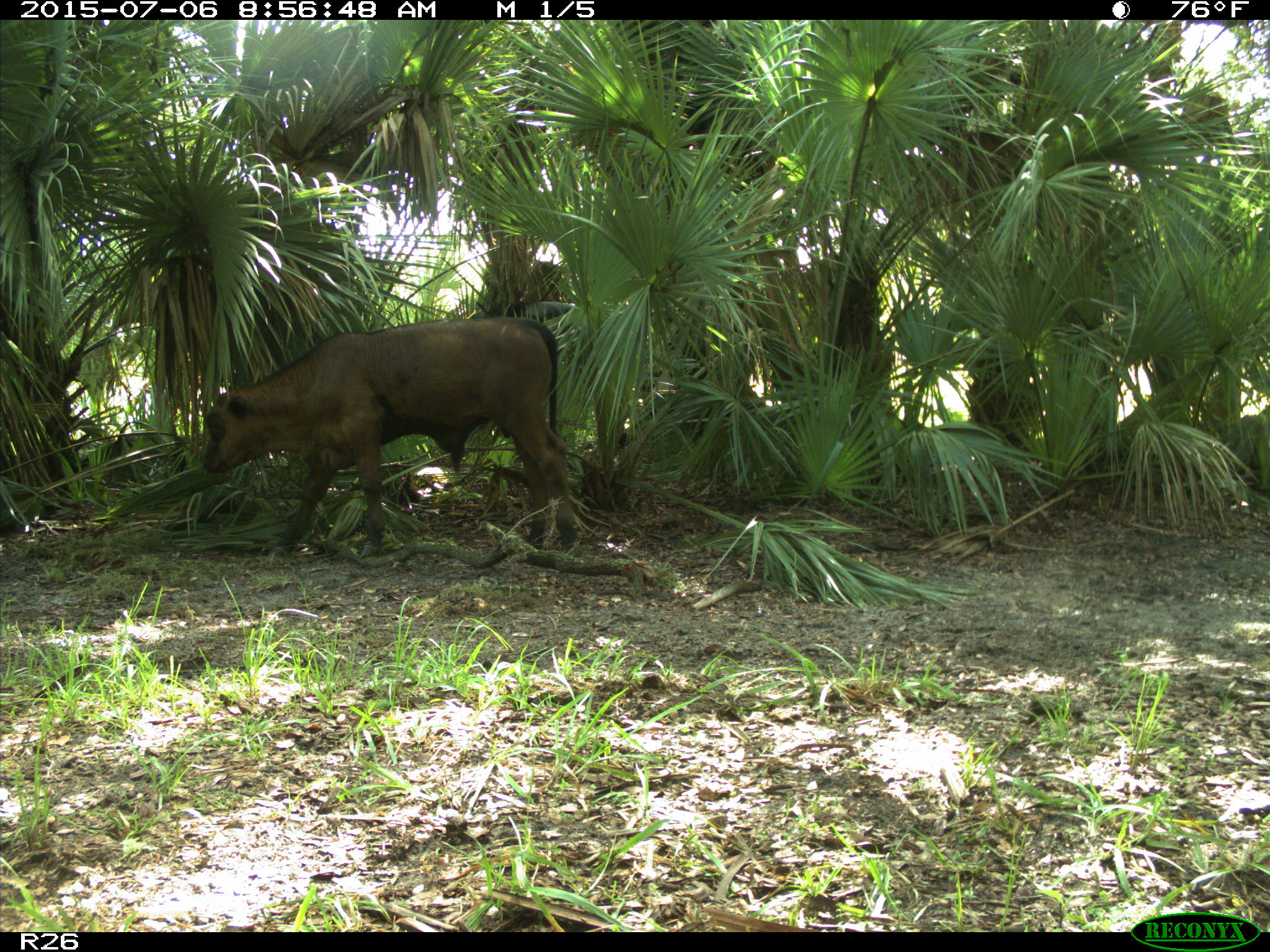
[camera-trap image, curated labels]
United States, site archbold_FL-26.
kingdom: Animalia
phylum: Chordata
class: Mammalia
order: Artiodactyla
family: Bovidae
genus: Bos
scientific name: Bos taurus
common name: domestic cow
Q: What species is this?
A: Bos taurus (domestic cow).